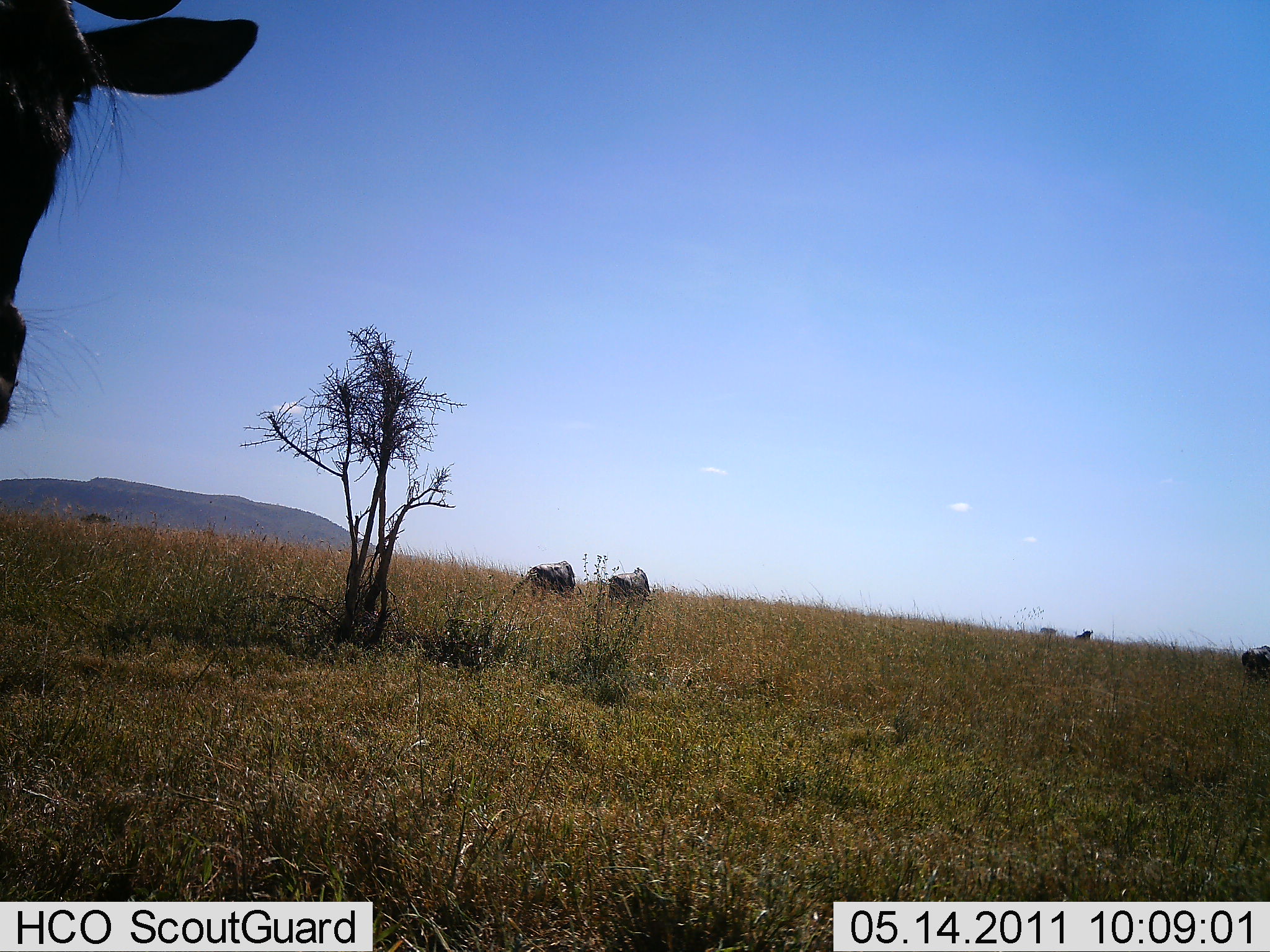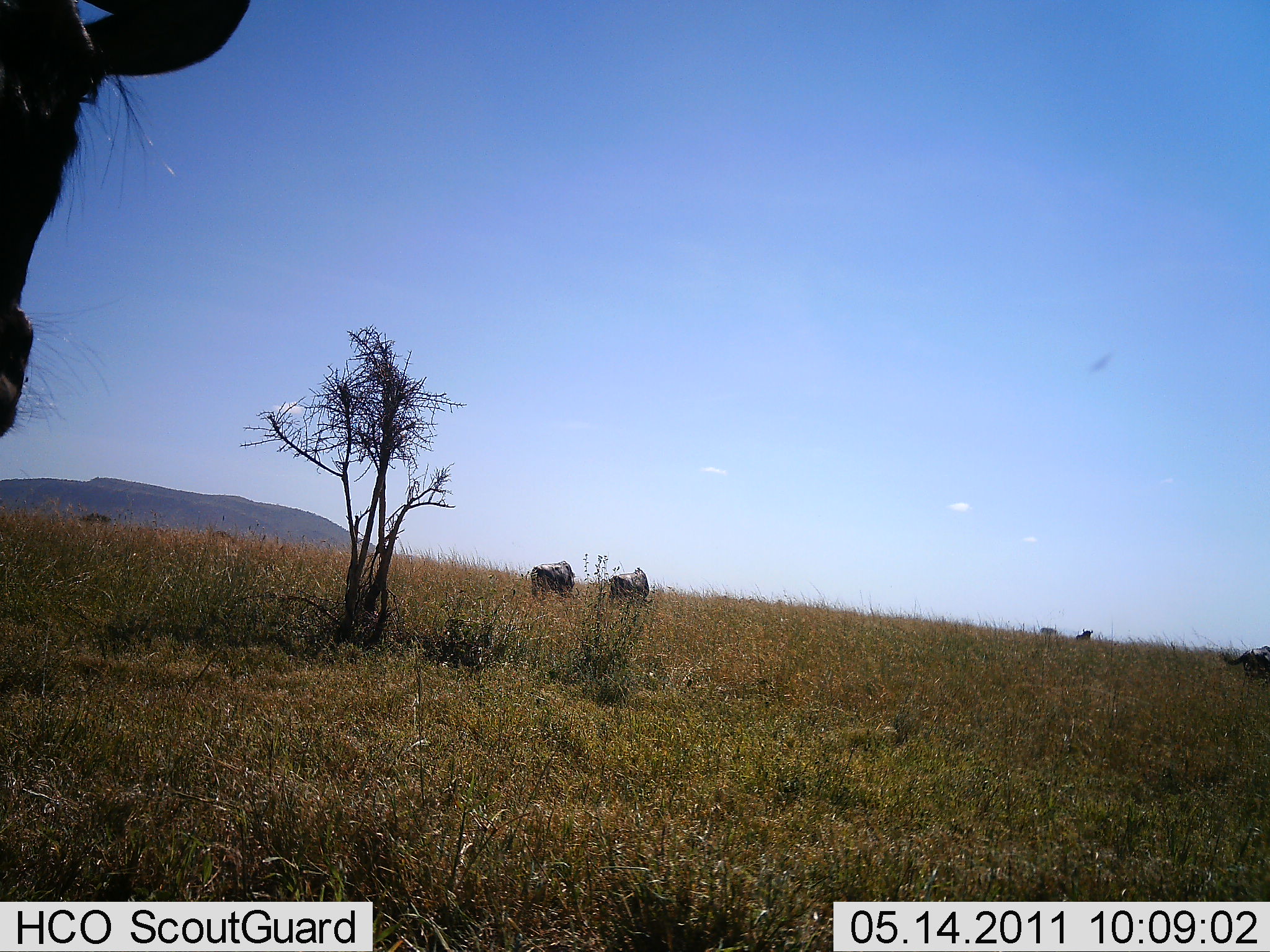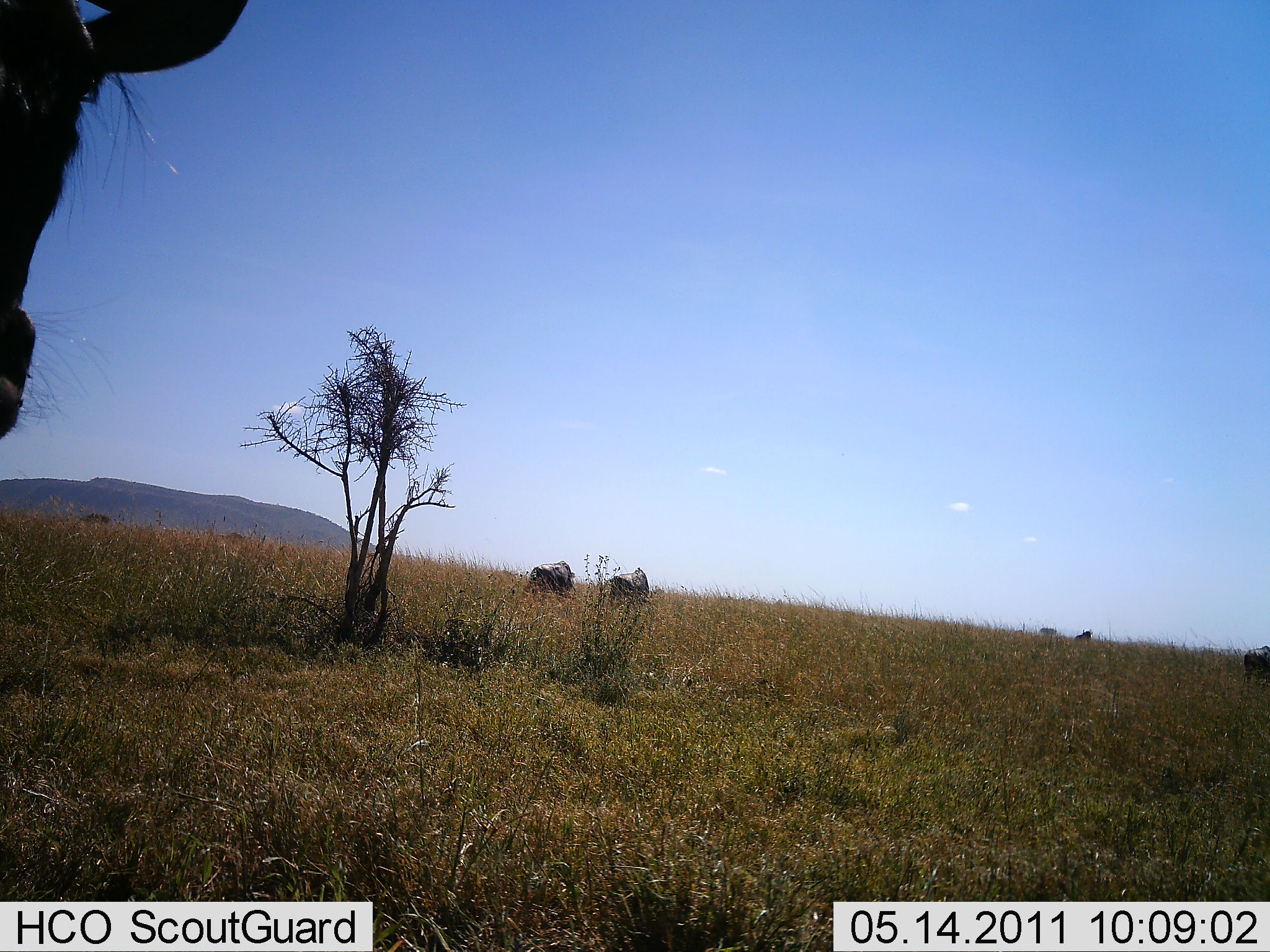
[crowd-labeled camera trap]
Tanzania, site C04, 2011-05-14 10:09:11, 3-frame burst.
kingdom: Animalia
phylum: Chordata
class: Mammalia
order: Artiodactyla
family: Bovidae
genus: Connochaetes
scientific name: Connochaetes taurinus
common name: blue wildebeest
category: wildebeest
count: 6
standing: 40%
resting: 0%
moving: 20%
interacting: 0%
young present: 0%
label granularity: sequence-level